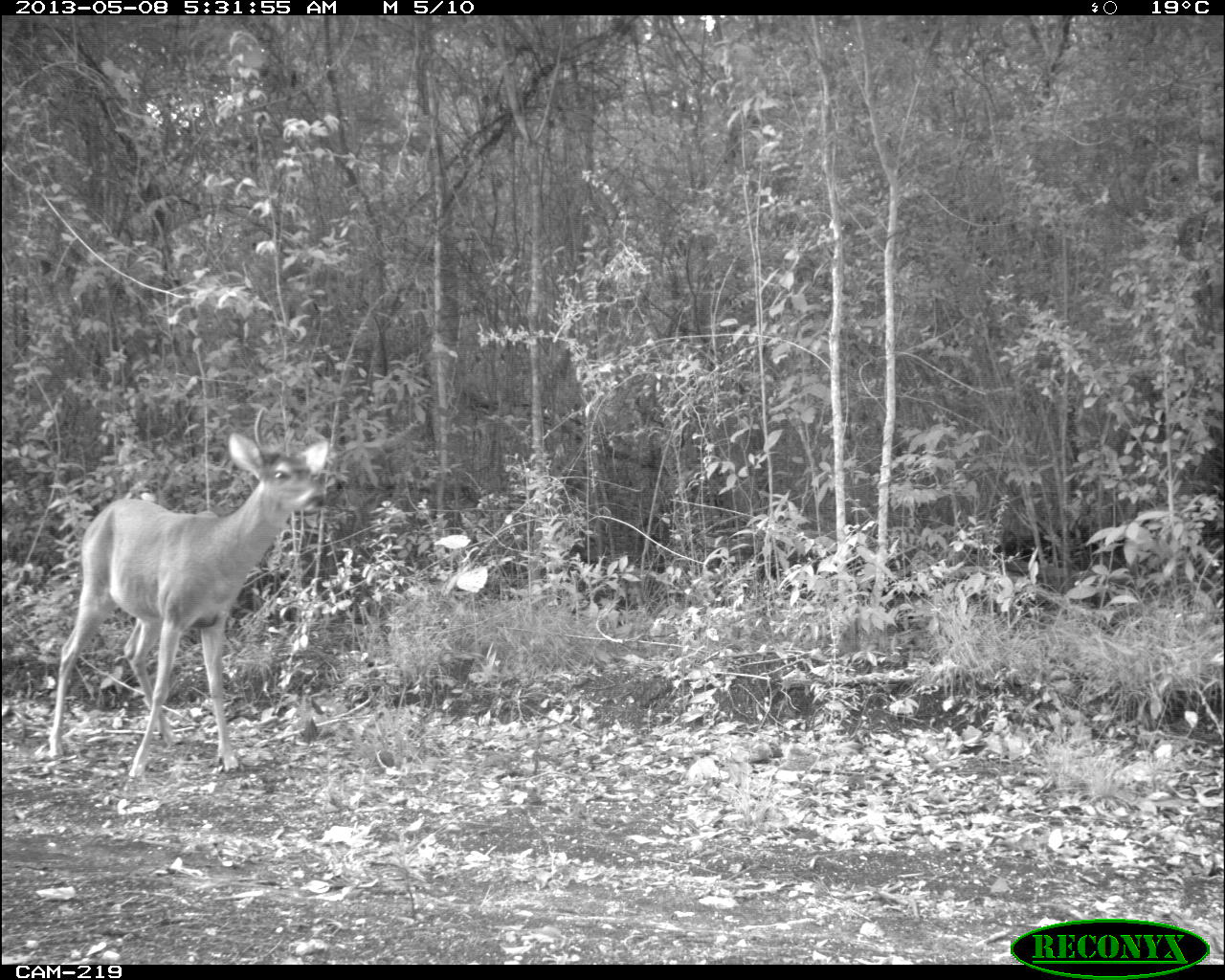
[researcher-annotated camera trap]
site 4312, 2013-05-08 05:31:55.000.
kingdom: Animalia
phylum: Chordata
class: Mammalia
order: Artiodactyla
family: Cervidae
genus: Odocoileus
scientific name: Odocoileus virginianus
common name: white-tailed deer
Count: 1.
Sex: male.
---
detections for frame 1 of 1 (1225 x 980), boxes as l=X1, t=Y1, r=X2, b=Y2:
odocoileus virginianus: l=41, t=422, r=328, b=778